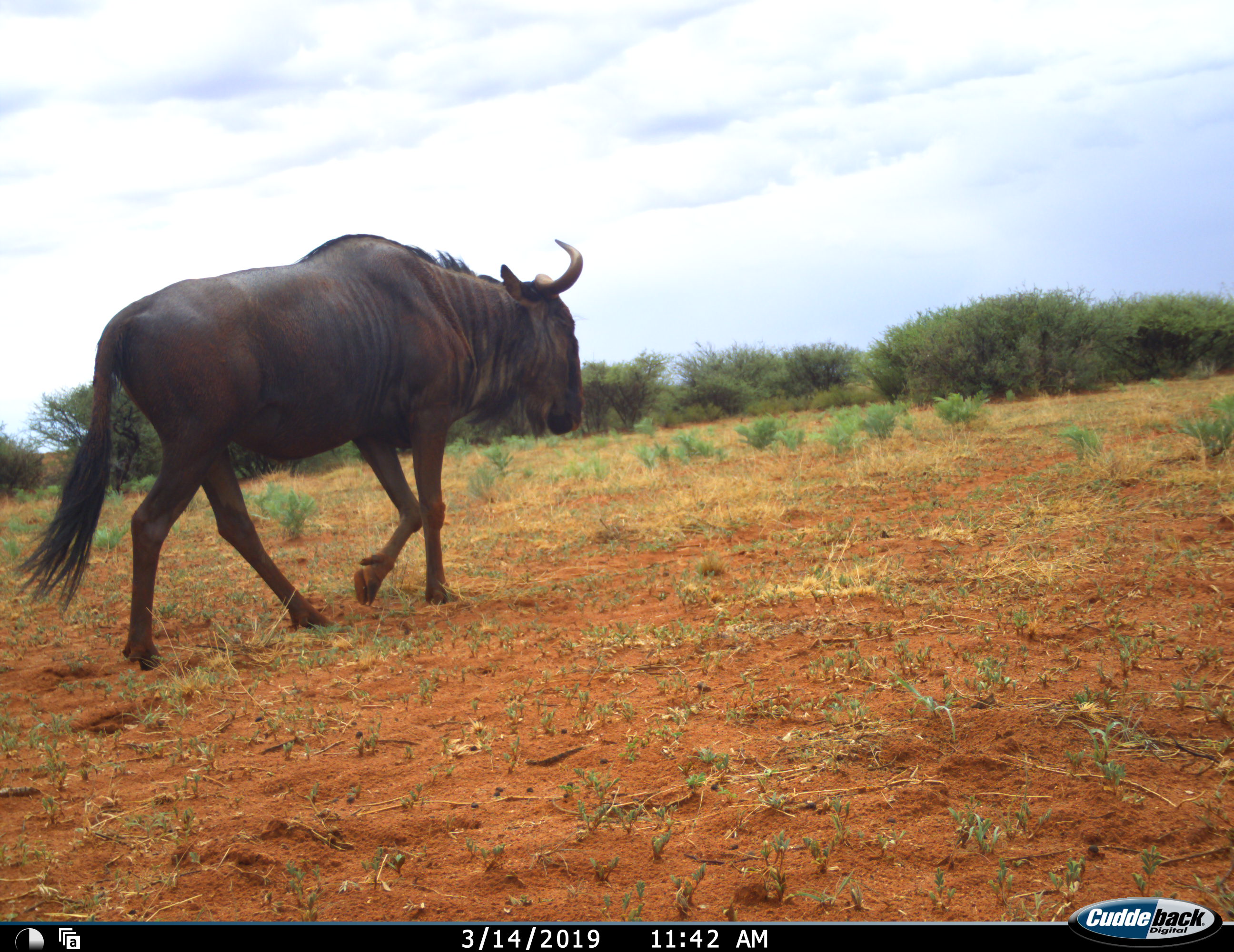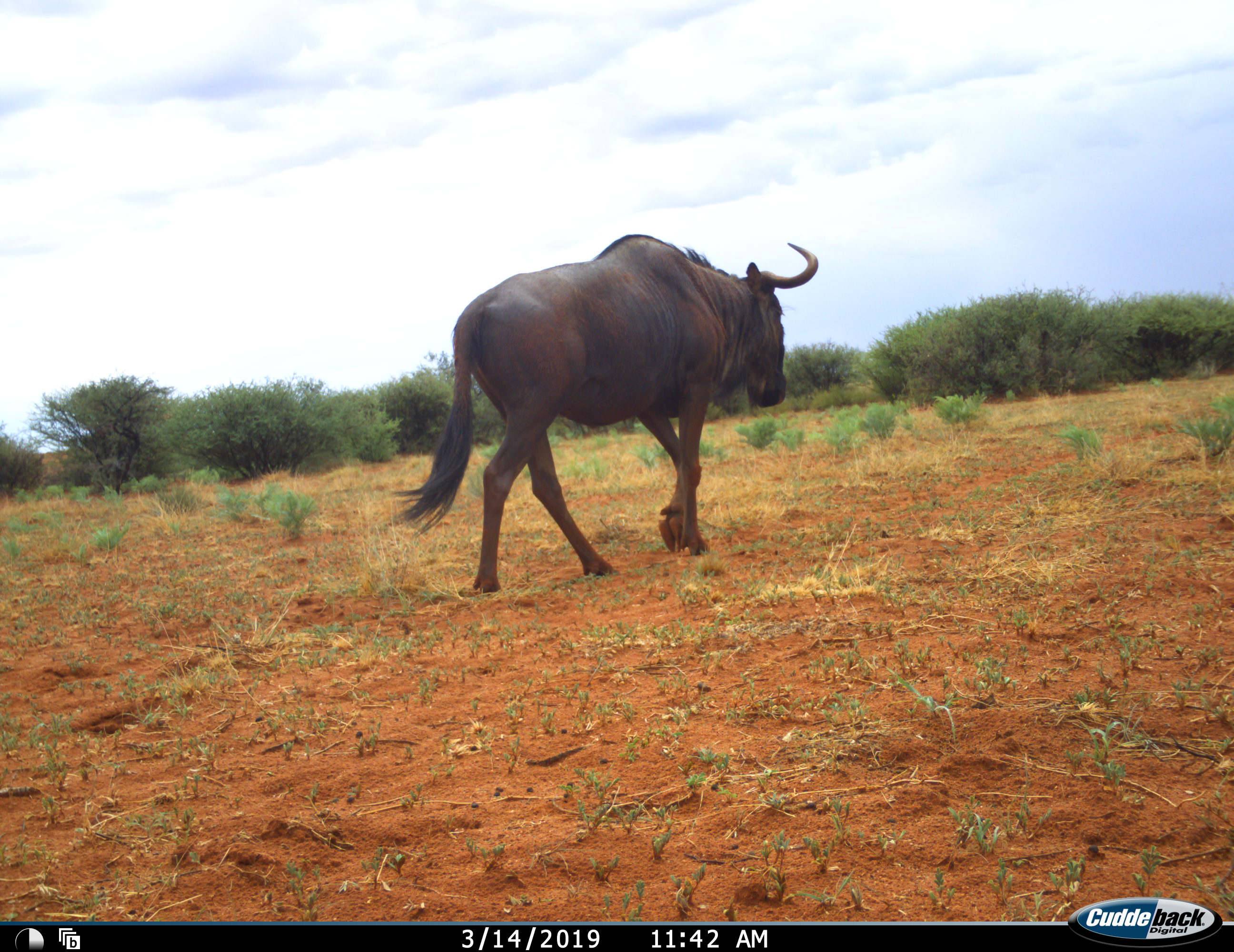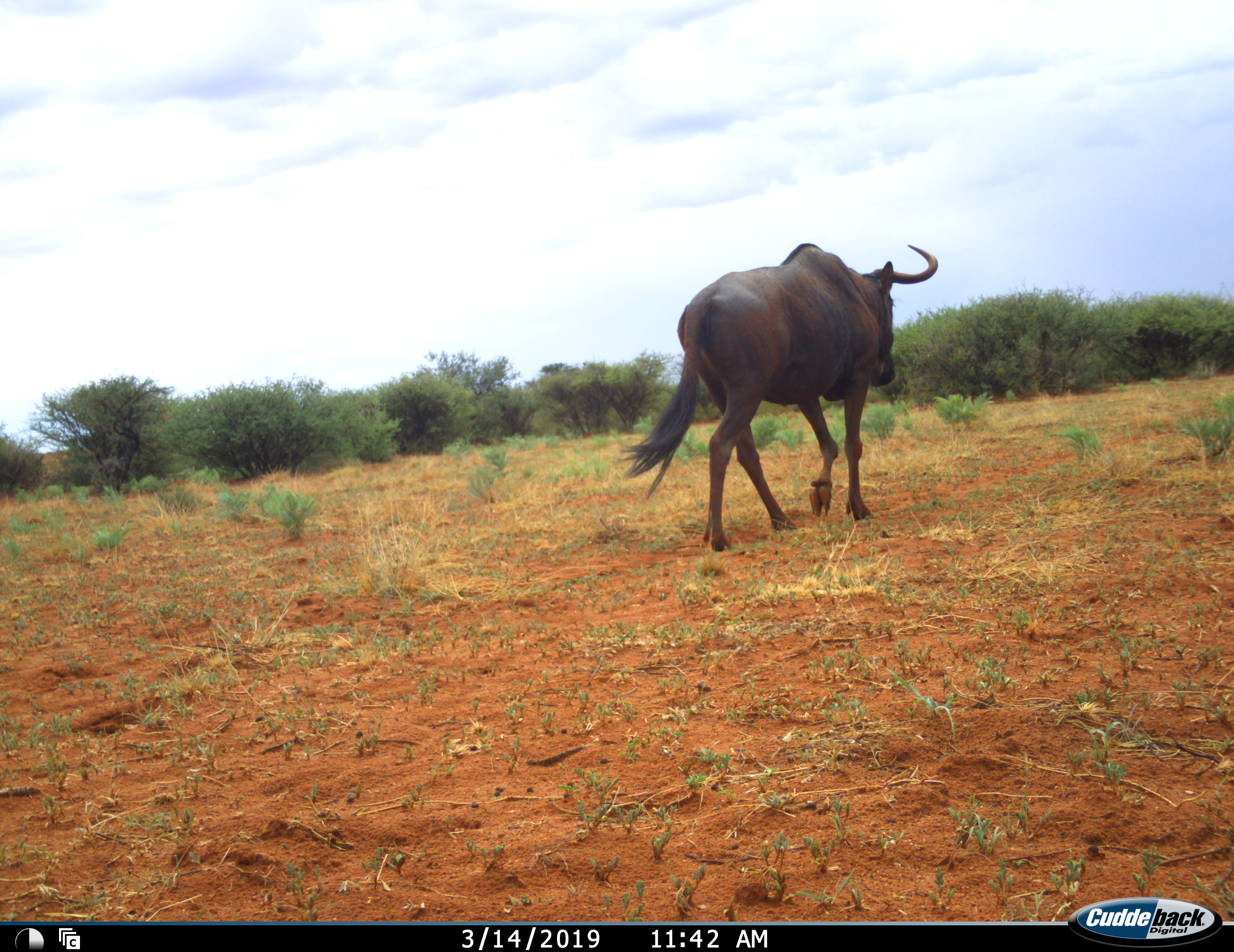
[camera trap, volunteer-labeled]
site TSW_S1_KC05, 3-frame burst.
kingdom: Animalia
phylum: Chordata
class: Mammalia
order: Artiodactyla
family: Bovidae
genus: Connochaetes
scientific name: Connochaetes taurinus taurinus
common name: blue wildebeest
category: wildebeestblue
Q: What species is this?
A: Wildebeestblue (blue wildebeest) (Connochaetes taurinus taurinus).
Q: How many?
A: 1.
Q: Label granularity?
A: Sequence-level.